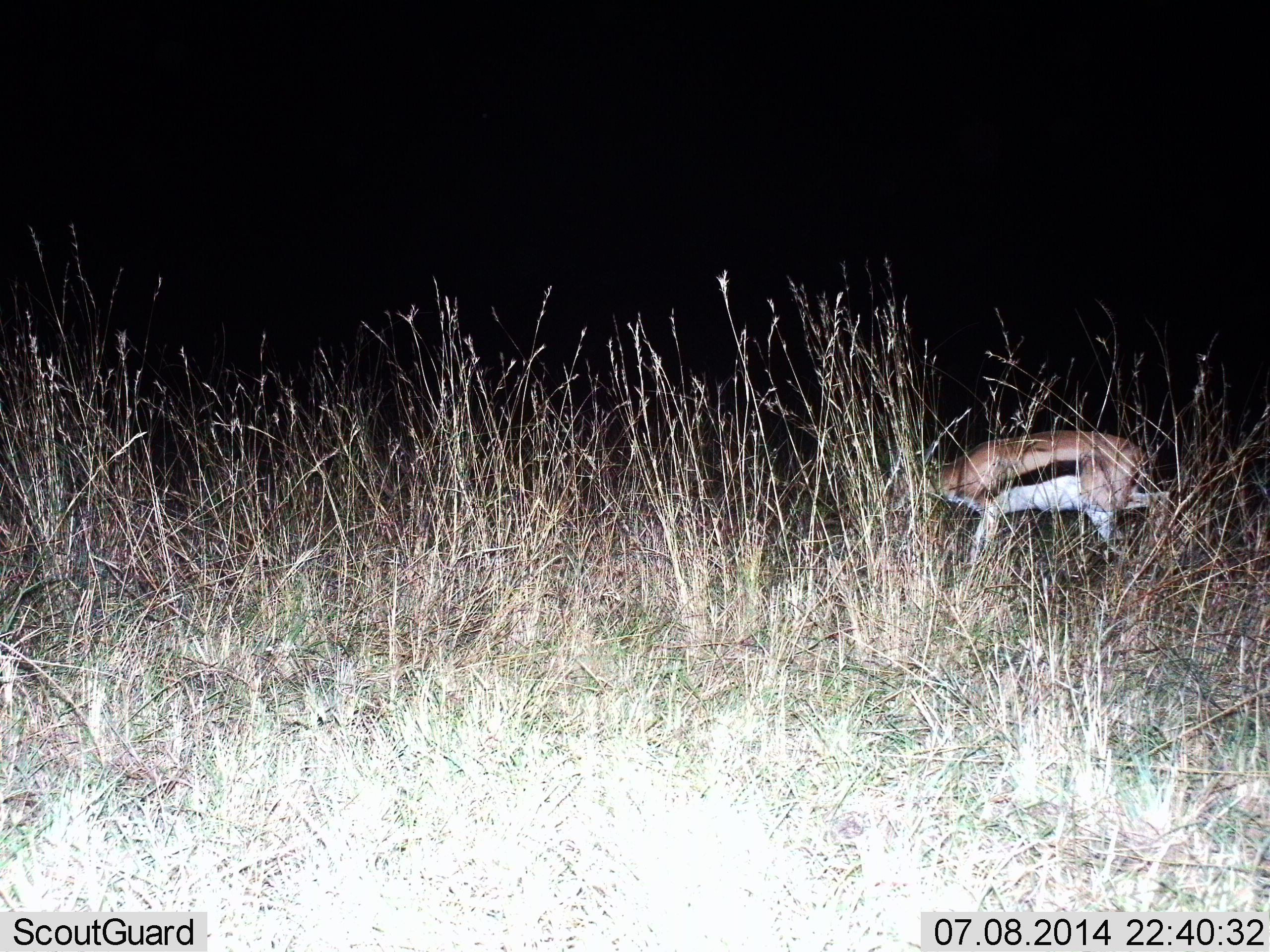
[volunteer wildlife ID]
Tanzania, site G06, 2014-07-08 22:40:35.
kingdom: Animalia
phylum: Chordata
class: Mammalia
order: Artiodactyla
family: Bovidae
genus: Eudorcas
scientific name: Eudorcas thomsonii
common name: thomson's gazelle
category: gazellethomsons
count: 1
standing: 30%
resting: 0%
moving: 60%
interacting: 0%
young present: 10%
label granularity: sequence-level